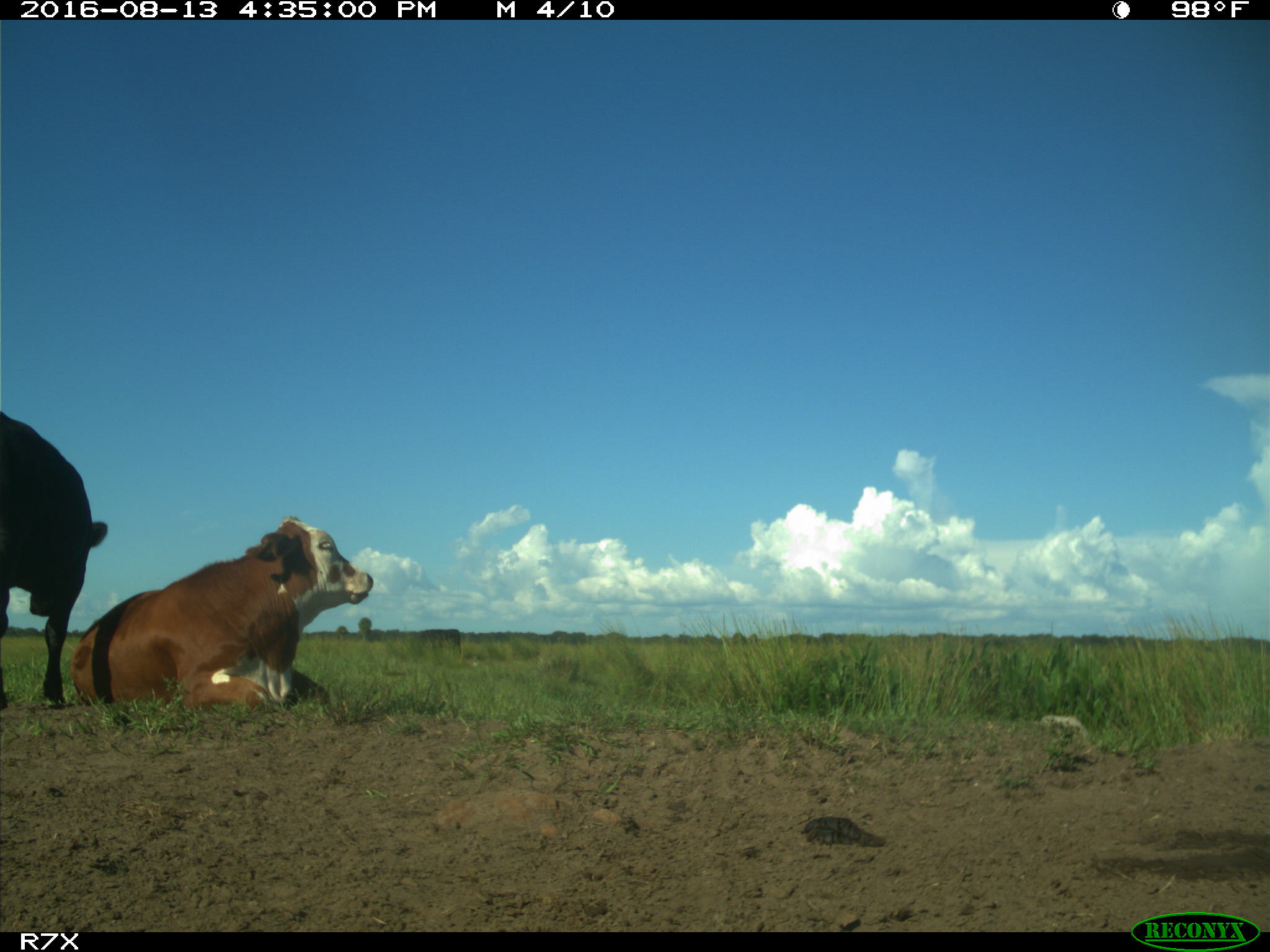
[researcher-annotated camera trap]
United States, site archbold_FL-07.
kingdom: Animalia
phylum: Chordata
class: Mammalia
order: Artiodactyla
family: Bovidae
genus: Bos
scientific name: Bos taurus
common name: domestic cow